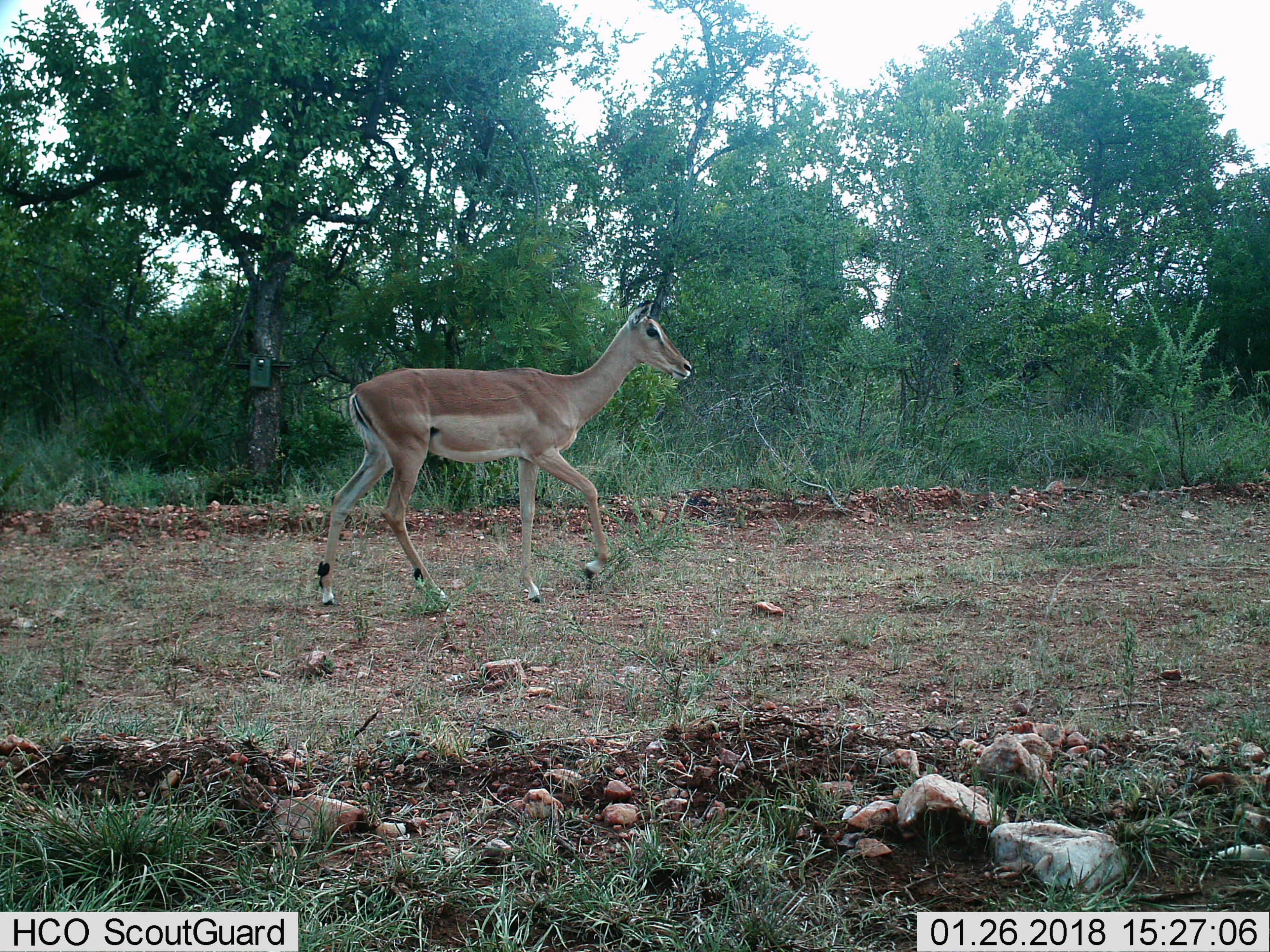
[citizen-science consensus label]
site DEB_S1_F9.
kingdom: Animalia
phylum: Chordata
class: Mammalia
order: Artiodactyla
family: Bovidae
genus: Aepyceros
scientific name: Aepyceros melampus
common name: impala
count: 1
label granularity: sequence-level